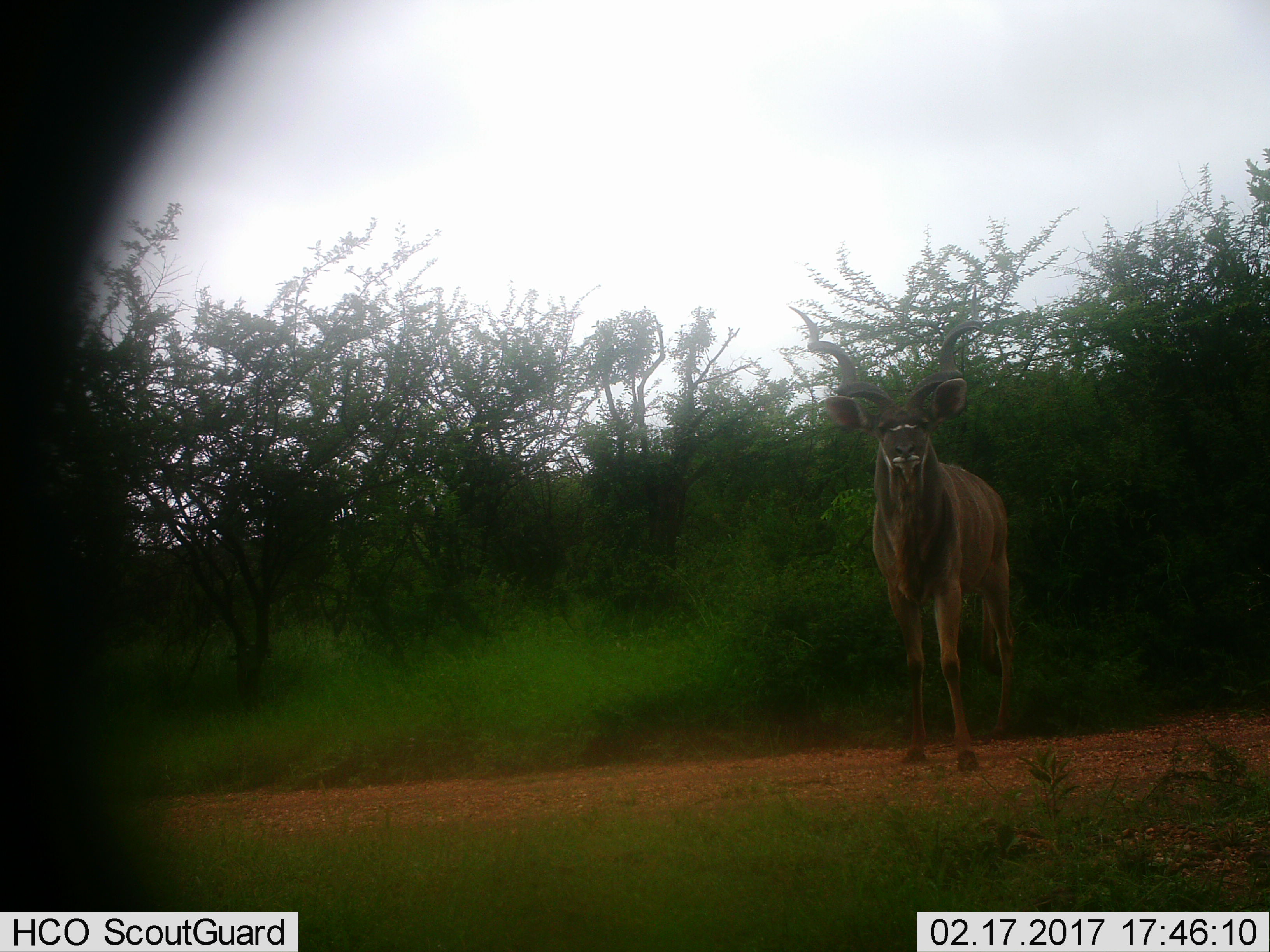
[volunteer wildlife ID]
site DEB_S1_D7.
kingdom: Animalia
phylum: Chordata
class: Mammalia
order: Artiodactyla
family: Bovidae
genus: Tragelaphus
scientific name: Tragelaphus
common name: kudu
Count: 1.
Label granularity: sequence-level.